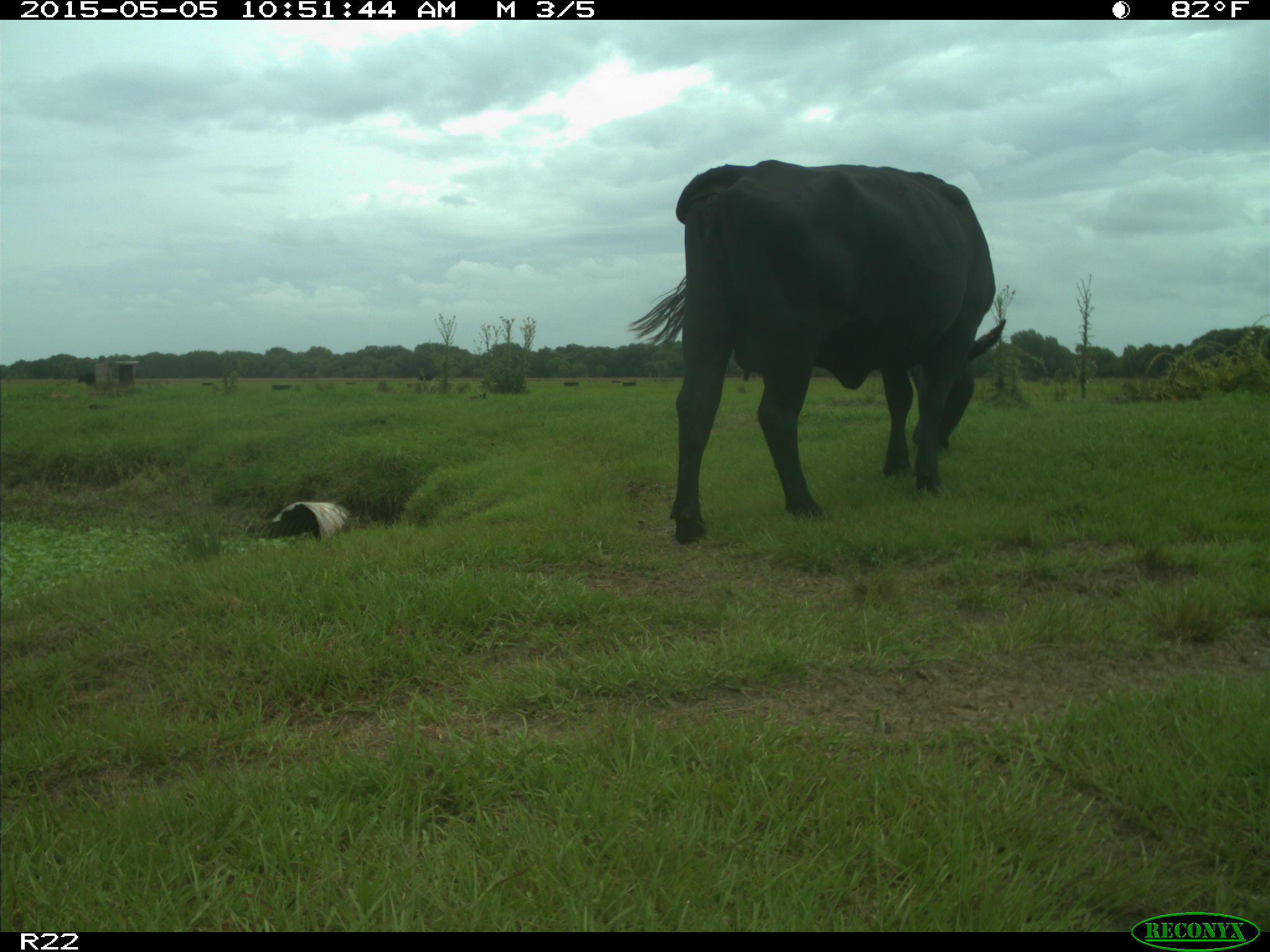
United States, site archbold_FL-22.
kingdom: Animalia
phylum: Chordata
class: Mammalia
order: Artiodactyla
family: Bovidae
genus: Bos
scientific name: Bos taurus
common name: domestic cow